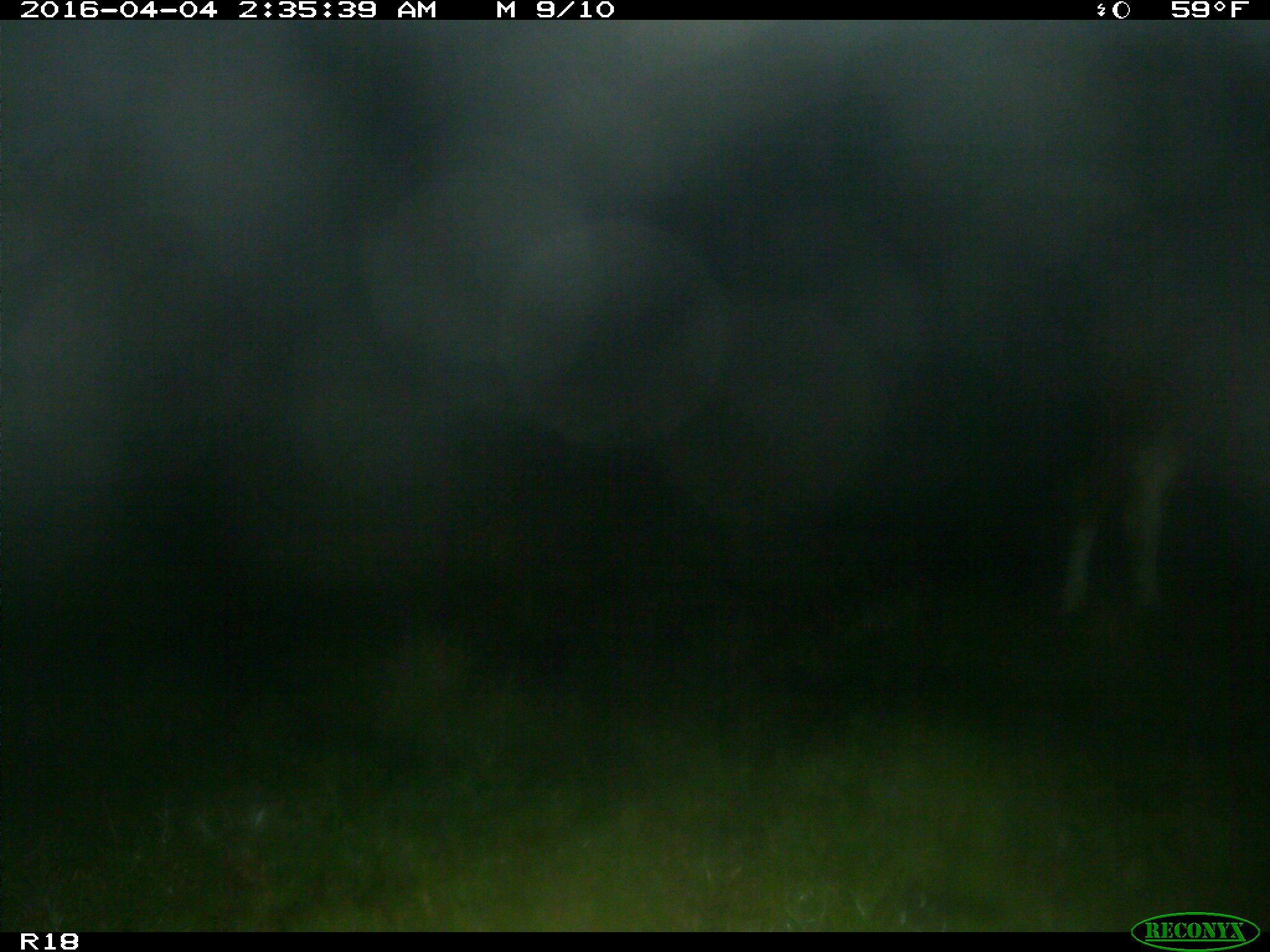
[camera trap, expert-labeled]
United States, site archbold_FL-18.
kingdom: Animalia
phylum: Chordata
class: Mammalia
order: Artiodactyla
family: Bovidae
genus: Bos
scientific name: Bos taurus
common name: domestic cow